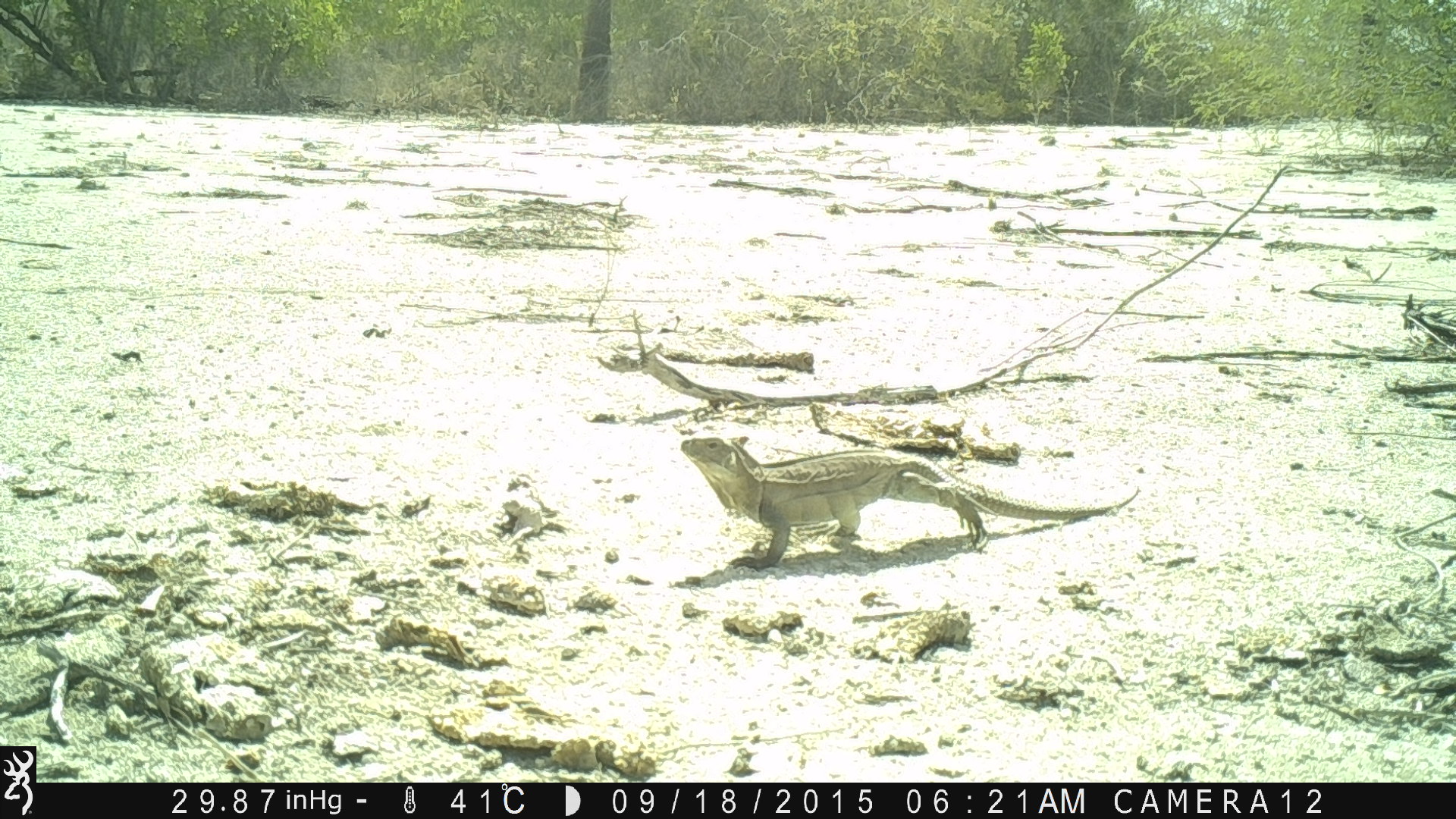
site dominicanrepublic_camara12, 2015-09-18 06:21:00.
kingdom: Animalia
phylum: Chordata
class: Reptilia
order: Squamata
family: Iguanidae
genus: Iguana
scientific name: Iguana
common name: typical iguanas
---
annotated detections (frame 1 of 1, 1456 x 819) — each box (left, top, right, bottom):
iguana: (665, 434, 1135, 568)